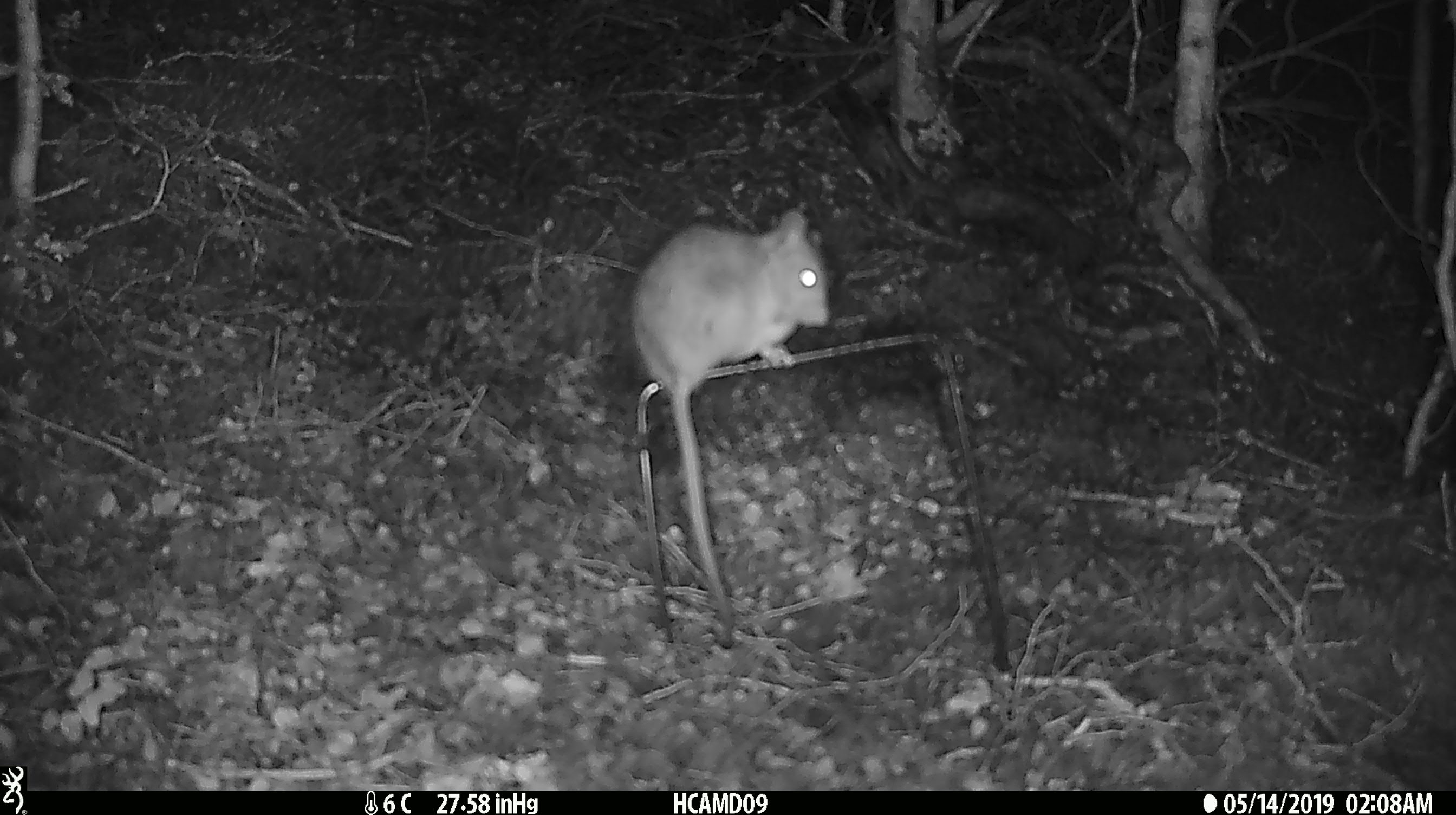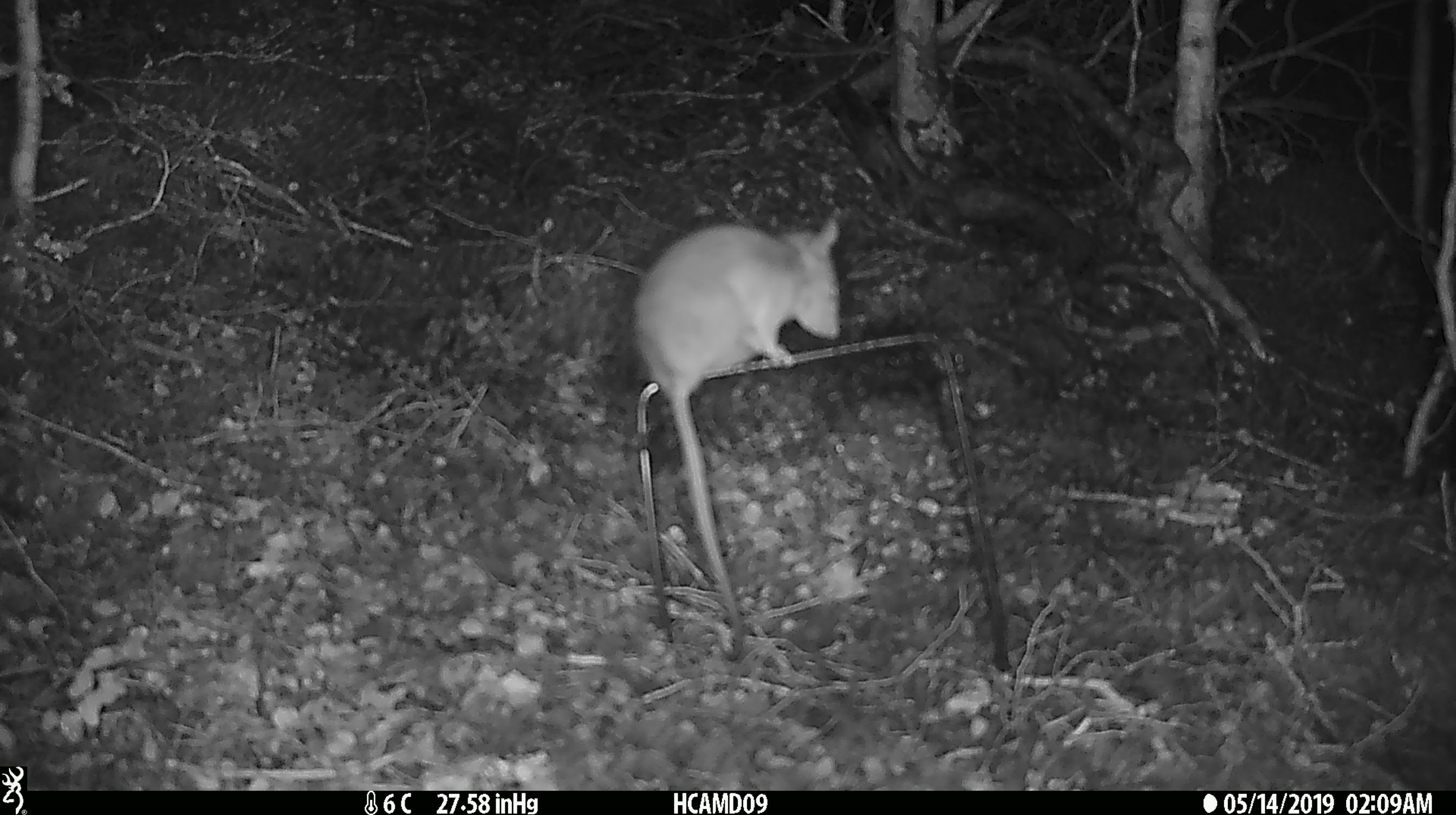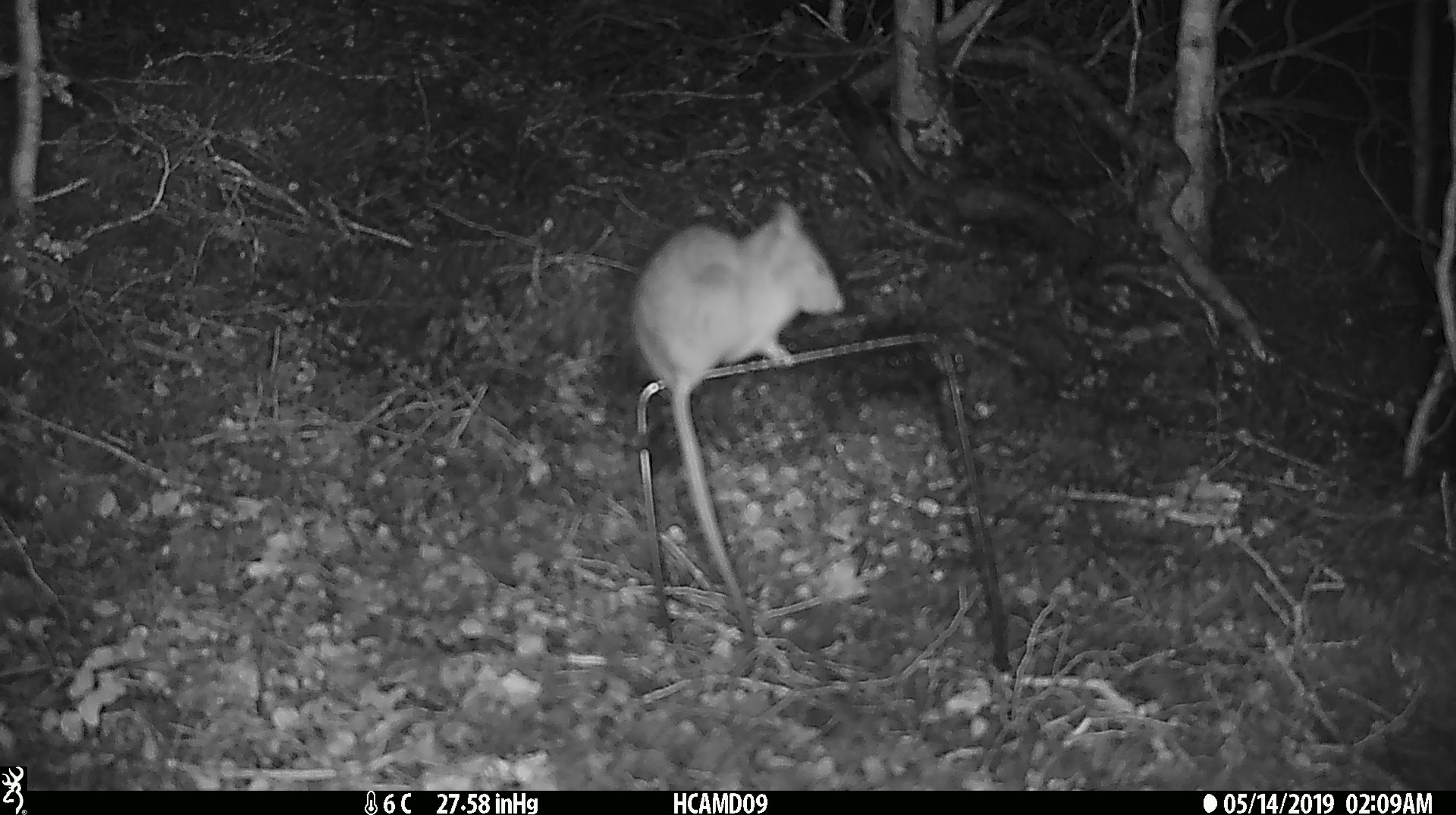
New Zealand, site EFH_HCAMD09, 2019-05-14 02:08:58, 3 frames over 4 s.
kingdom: Animalia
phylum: Chordata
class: Mammalia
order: Rodentia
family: Muridae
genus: Rattus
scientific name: Rattus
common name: rat